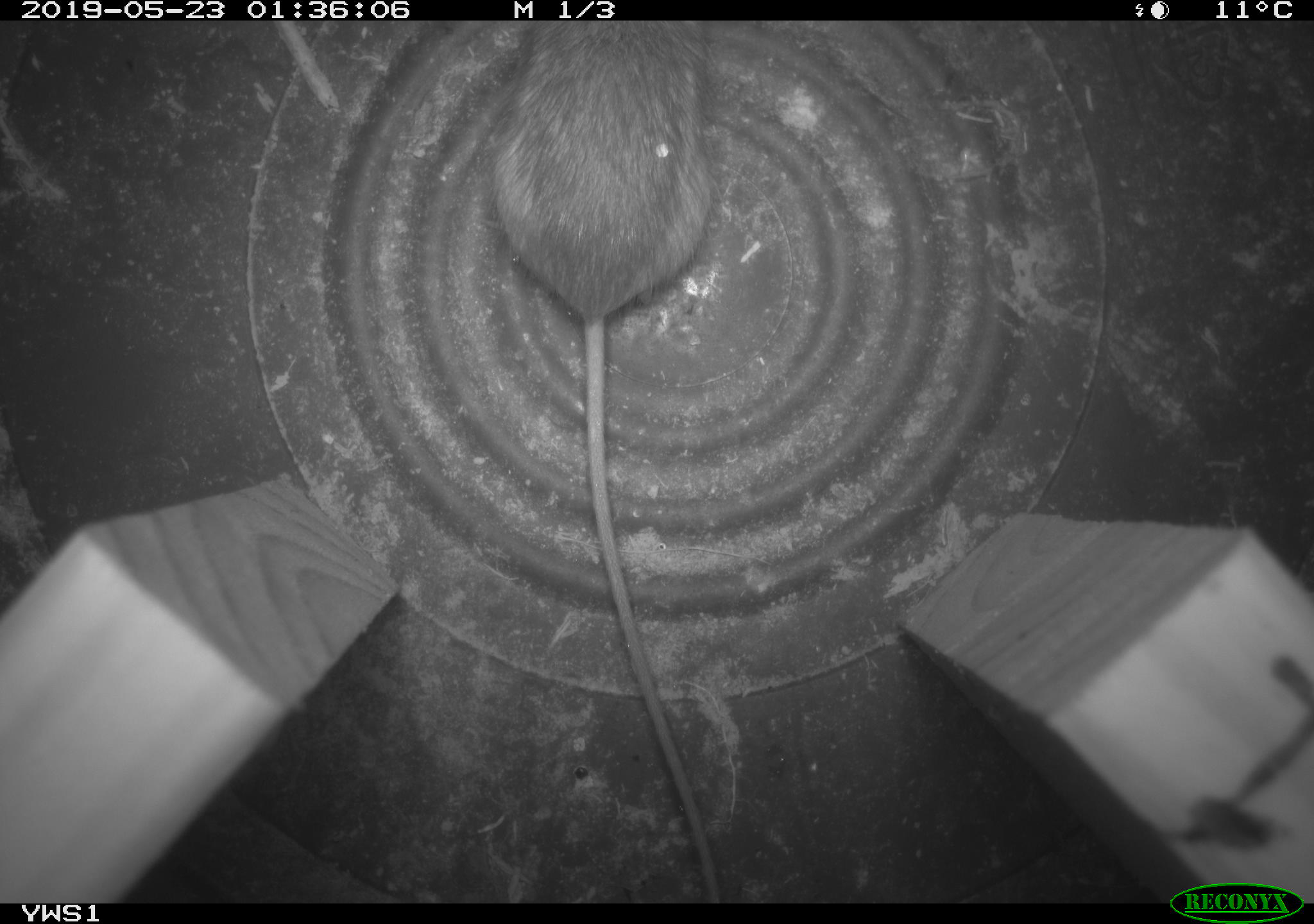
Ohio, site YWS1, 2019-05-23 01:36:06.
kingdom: Animalia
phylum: Chordata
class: Mammalia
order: Rodentia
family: Zapodidae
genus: Napaeozapus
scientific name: Napaeozapus insignis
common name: woodland jumping mouse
Woodland jumping mouse (Napaeozapus insignis).